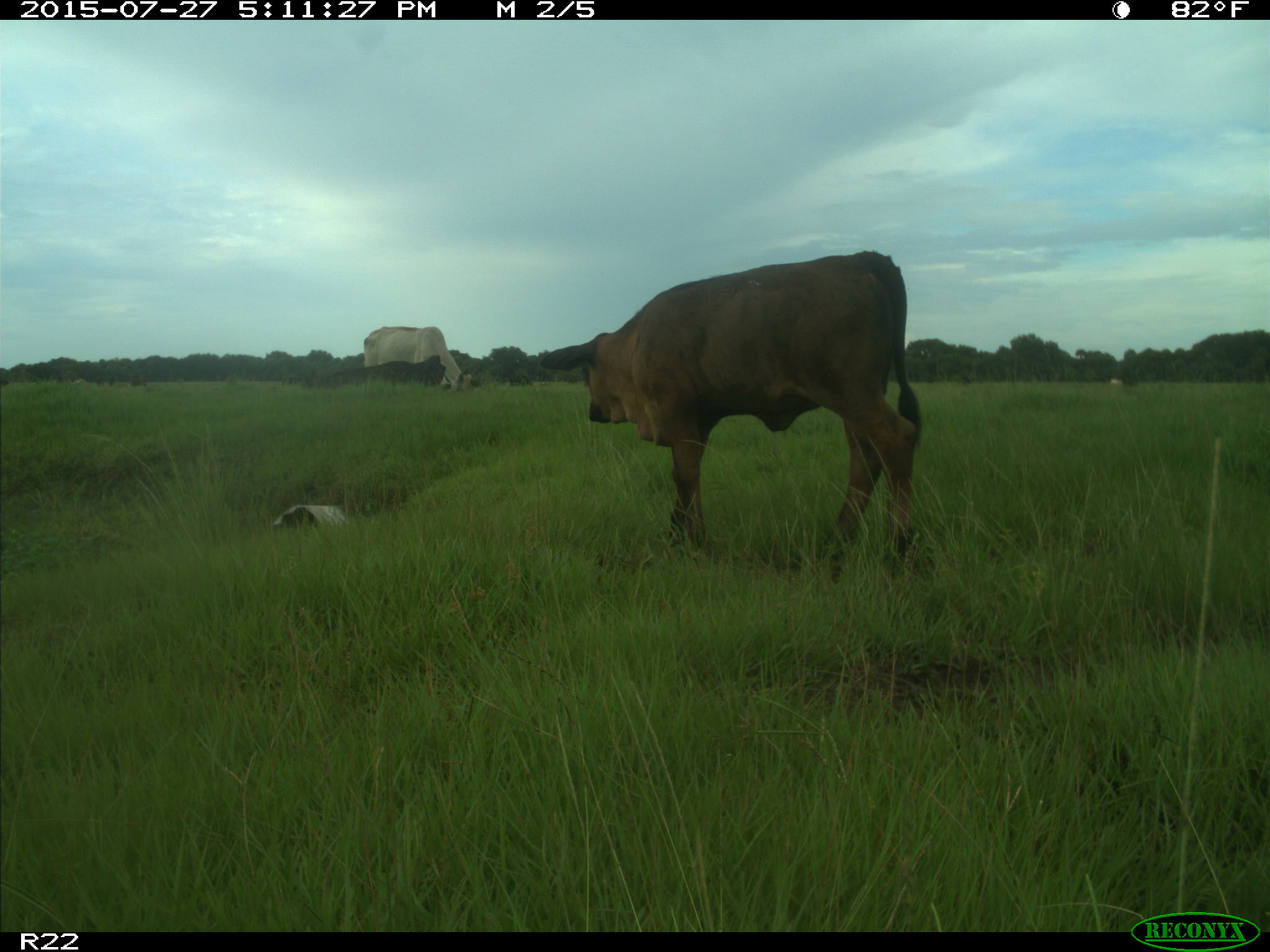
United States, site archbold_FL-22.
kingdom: Animalia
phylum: Chordata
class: Mammalia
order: Artiodactyla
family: Bovidae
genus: Bos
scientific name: Bos taurus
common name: domestic cow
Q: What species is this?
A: Bos taurus (domestic cow).